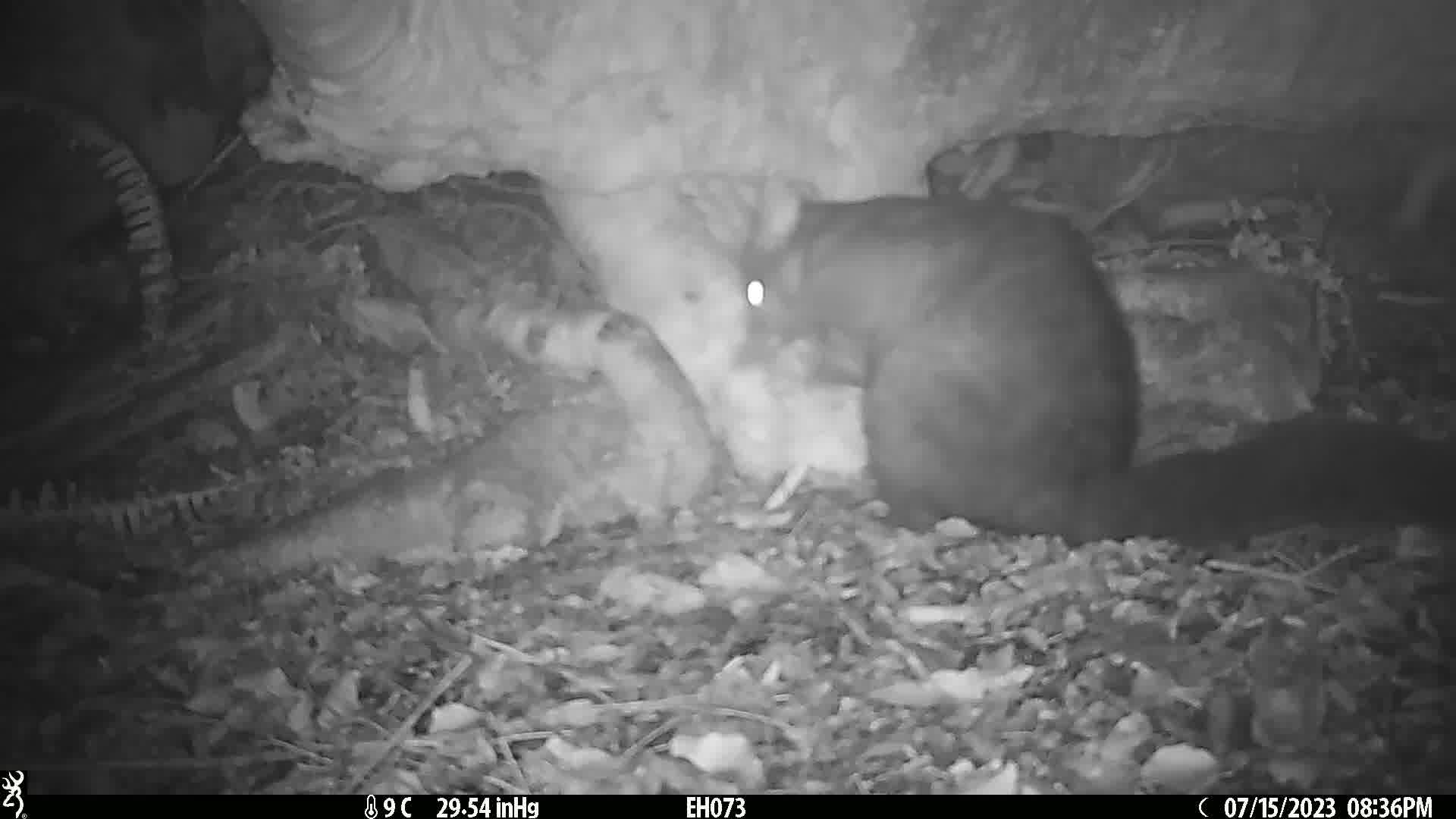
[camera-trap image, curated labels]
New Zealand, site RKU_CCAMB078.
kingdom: Animalia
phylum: Chordata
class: Mammalia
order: Diprotodontia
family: Phalangeridae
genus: Trichosurus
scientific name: Trichosurus vulpecula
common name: common brushtail possum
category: possum